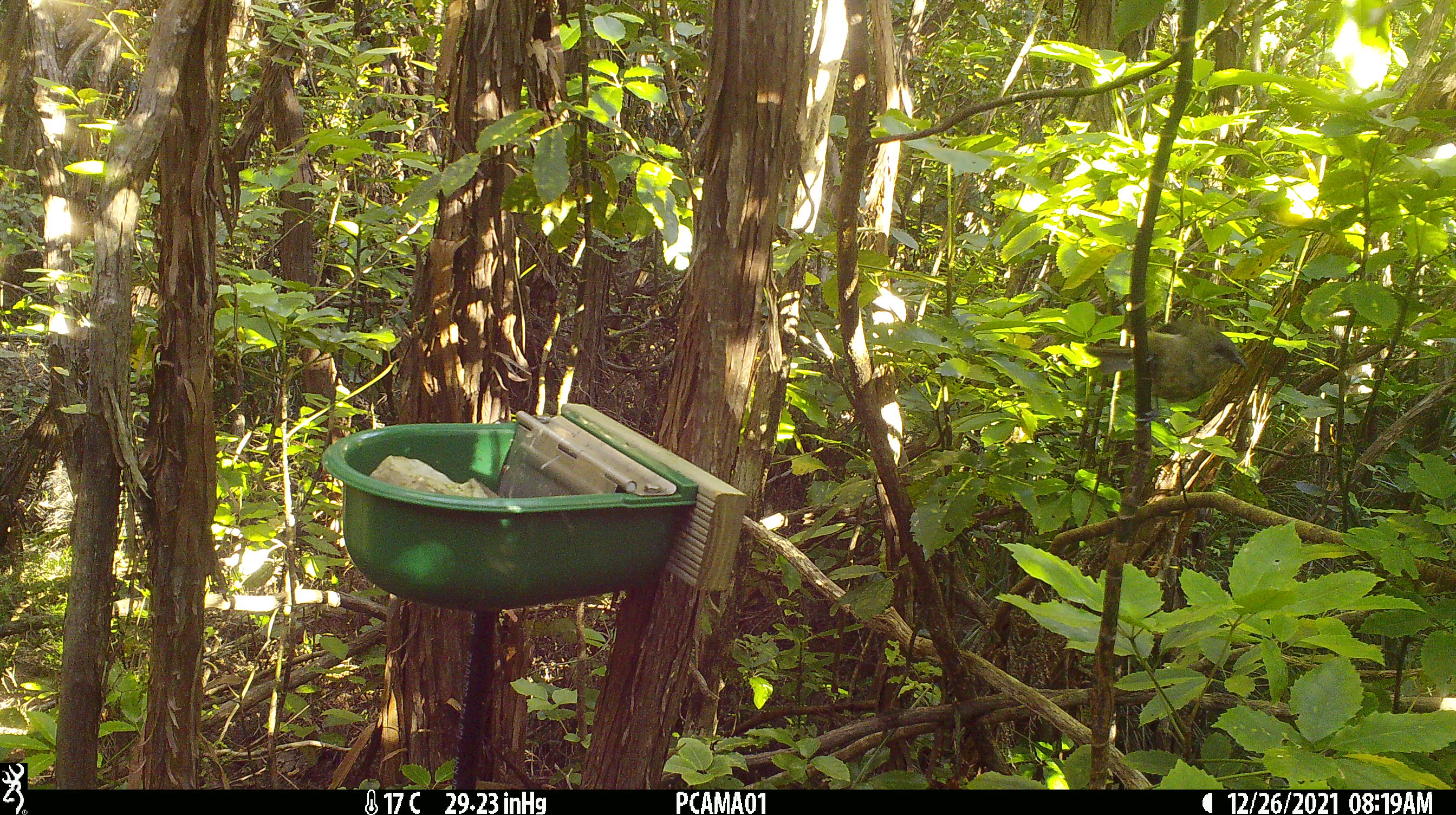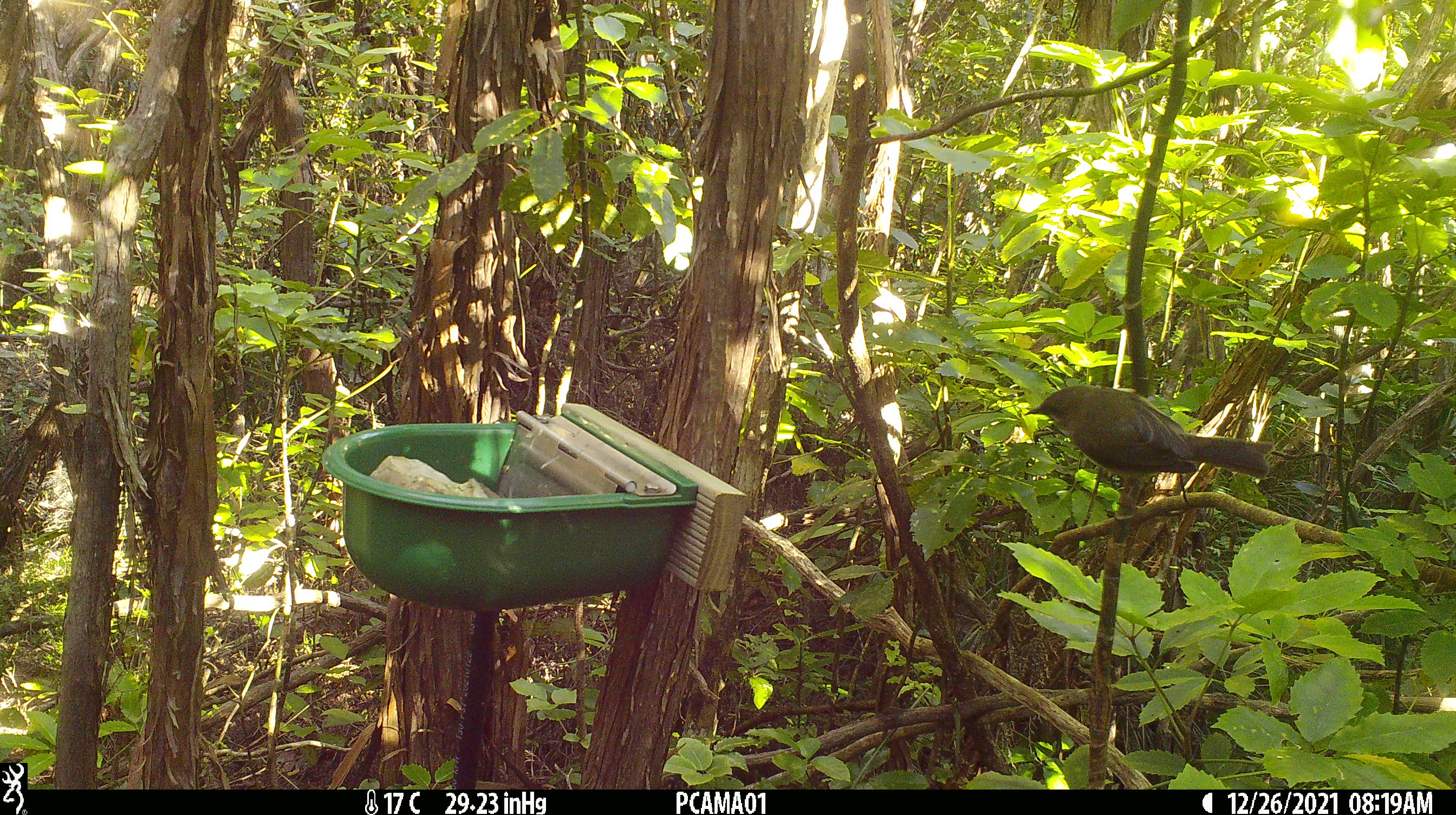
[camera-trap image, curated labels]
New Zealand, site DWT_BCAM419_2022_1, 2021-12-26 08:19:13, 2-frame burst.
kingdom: Animalia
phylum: Chordata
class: Aves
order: Passeriformes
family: Meliphagidae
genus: Anthornis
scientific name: Anthornis melanura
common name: new zealand bellbird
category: bellbird